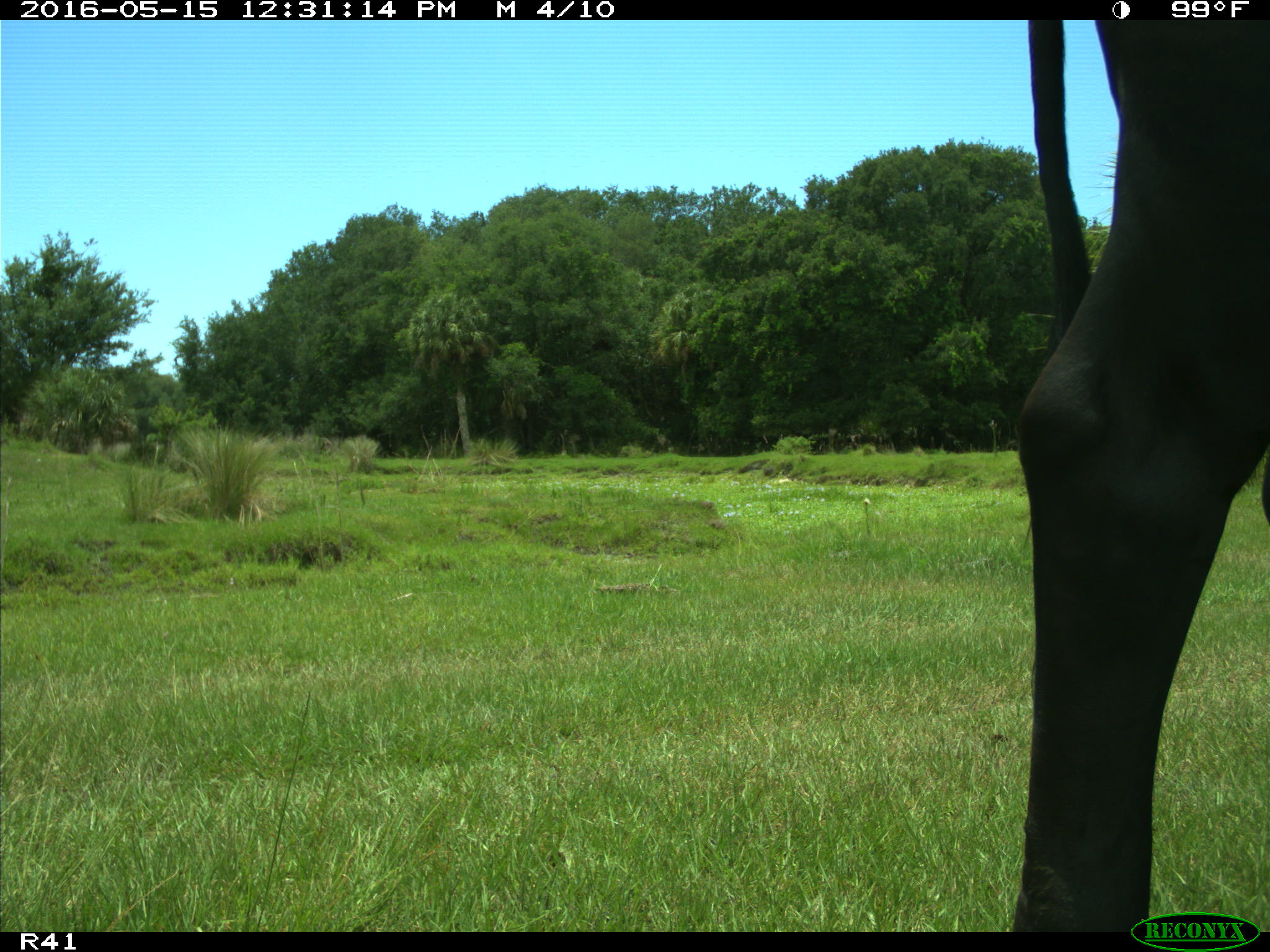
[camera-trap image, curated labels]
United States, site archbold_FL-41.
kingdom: Animalia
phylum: Chordata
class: Mammalia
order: Artiodactyla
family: Bovidae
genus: Bos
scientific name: Bos taurus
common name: domestic cow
Bos taurus (domestic cow).